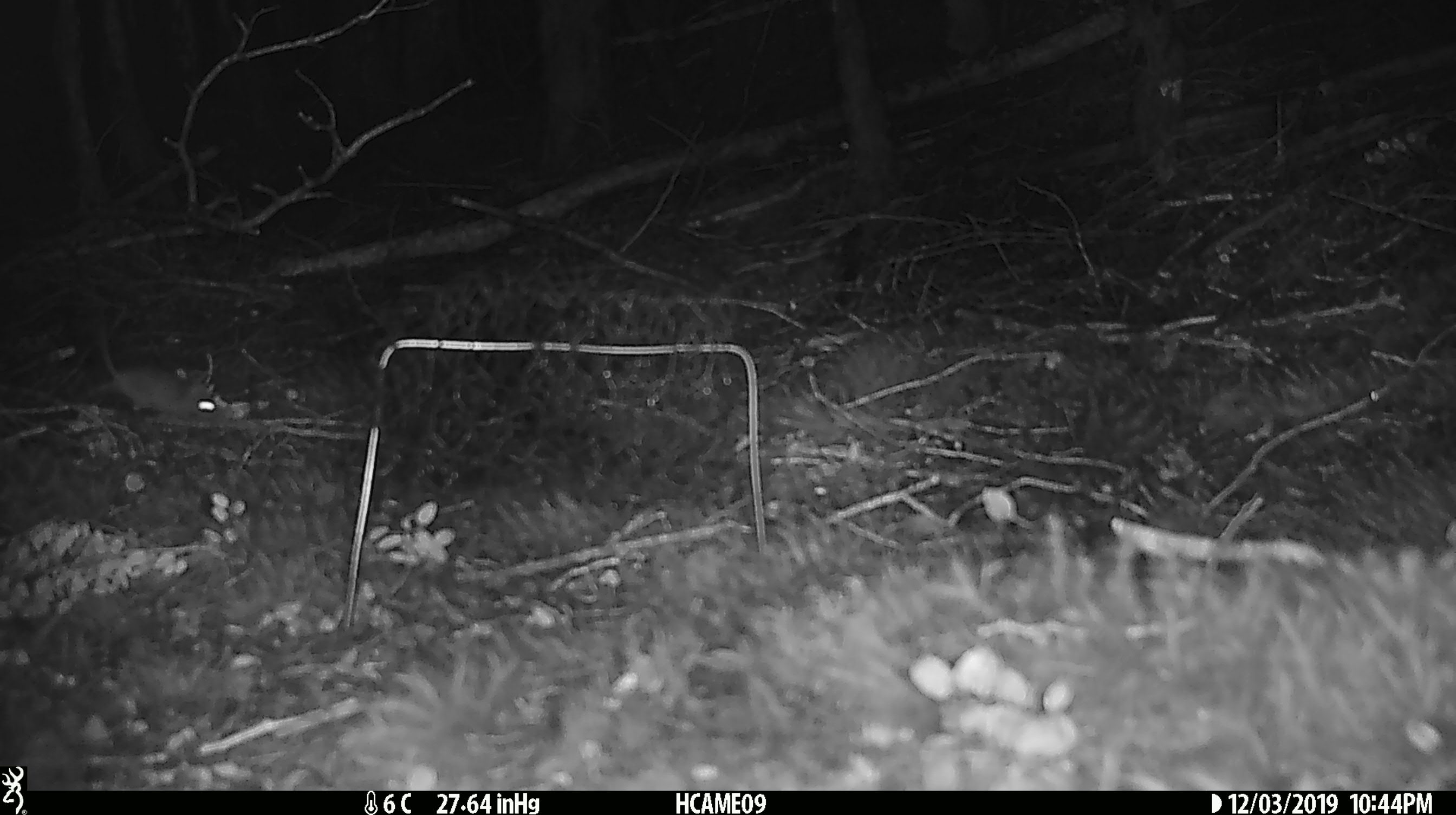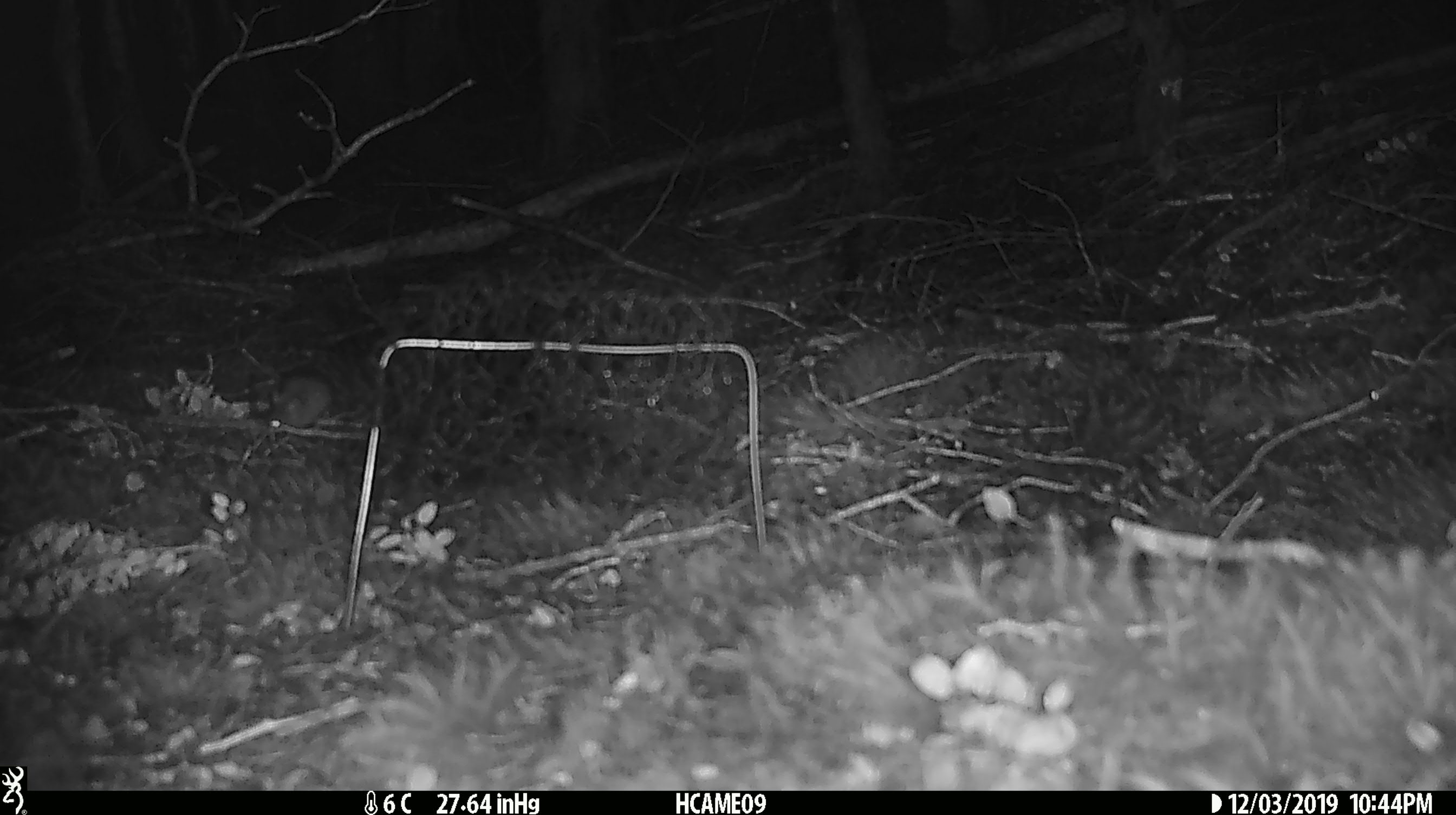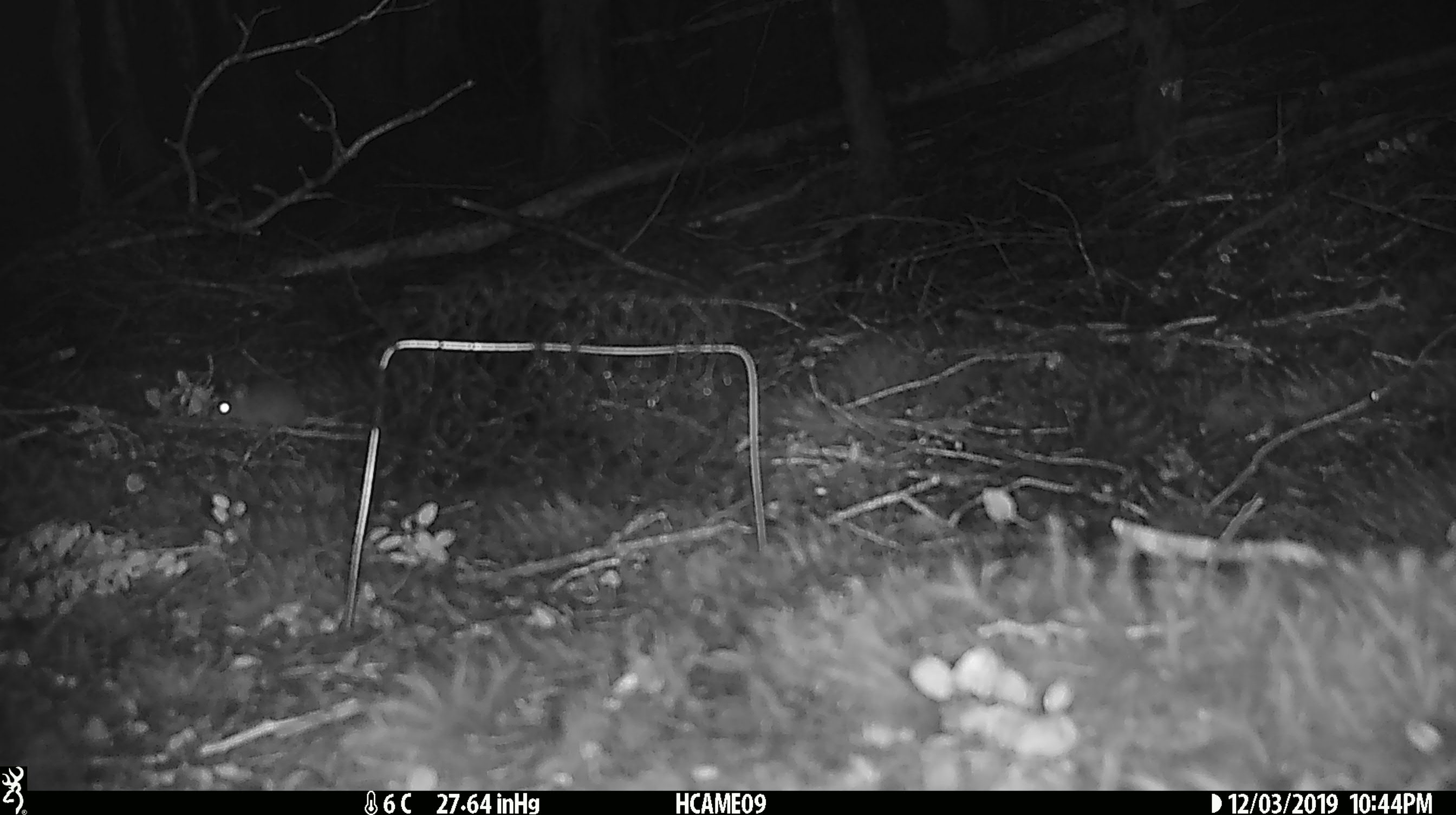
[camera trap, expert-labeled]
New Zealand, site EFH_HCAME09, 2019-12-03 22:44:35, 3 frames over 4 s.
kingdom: Animalia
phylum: Chordata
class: Mammalia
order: Rodentia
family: Muridae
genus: Mus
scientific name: Mus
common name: mouse